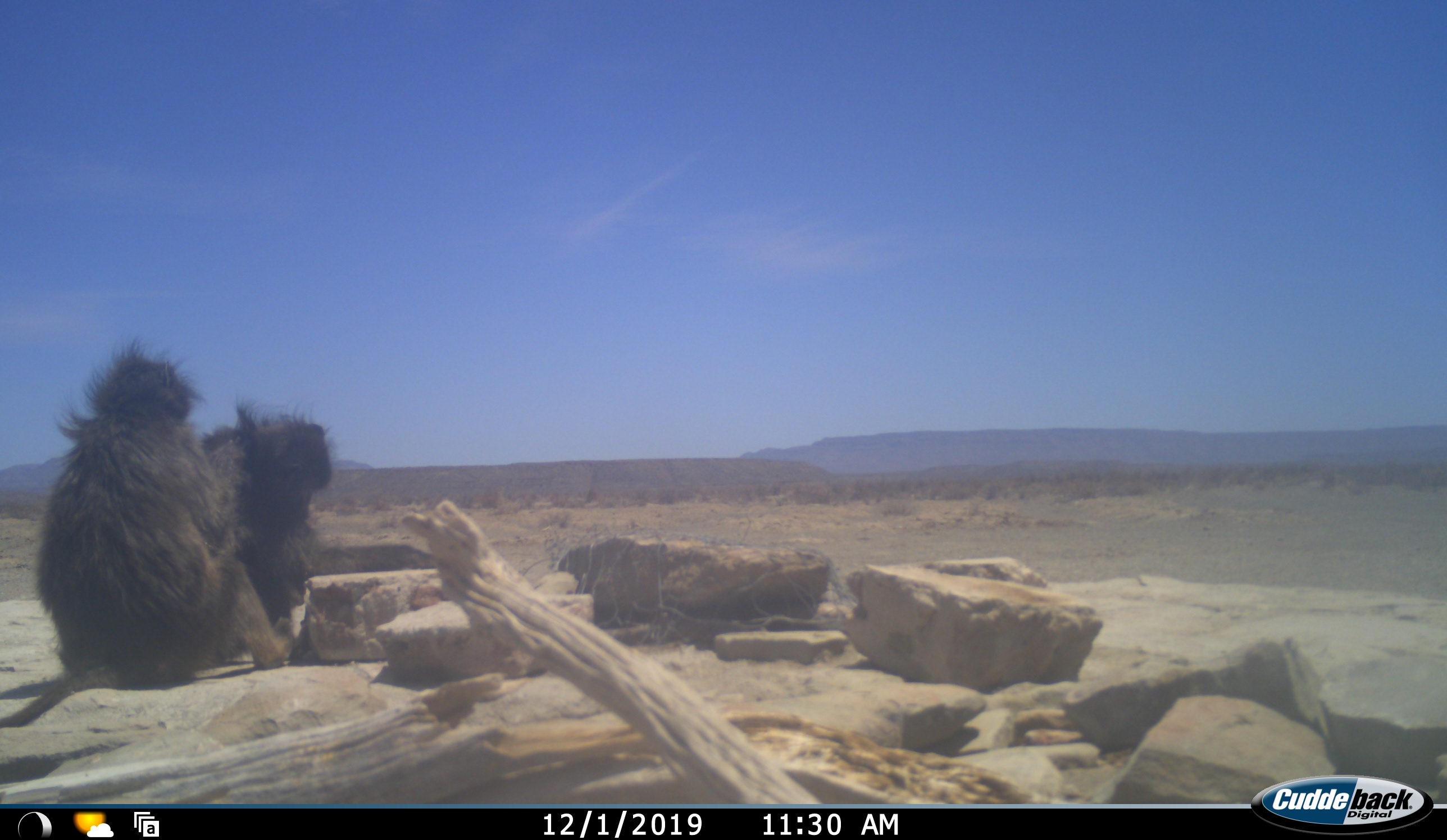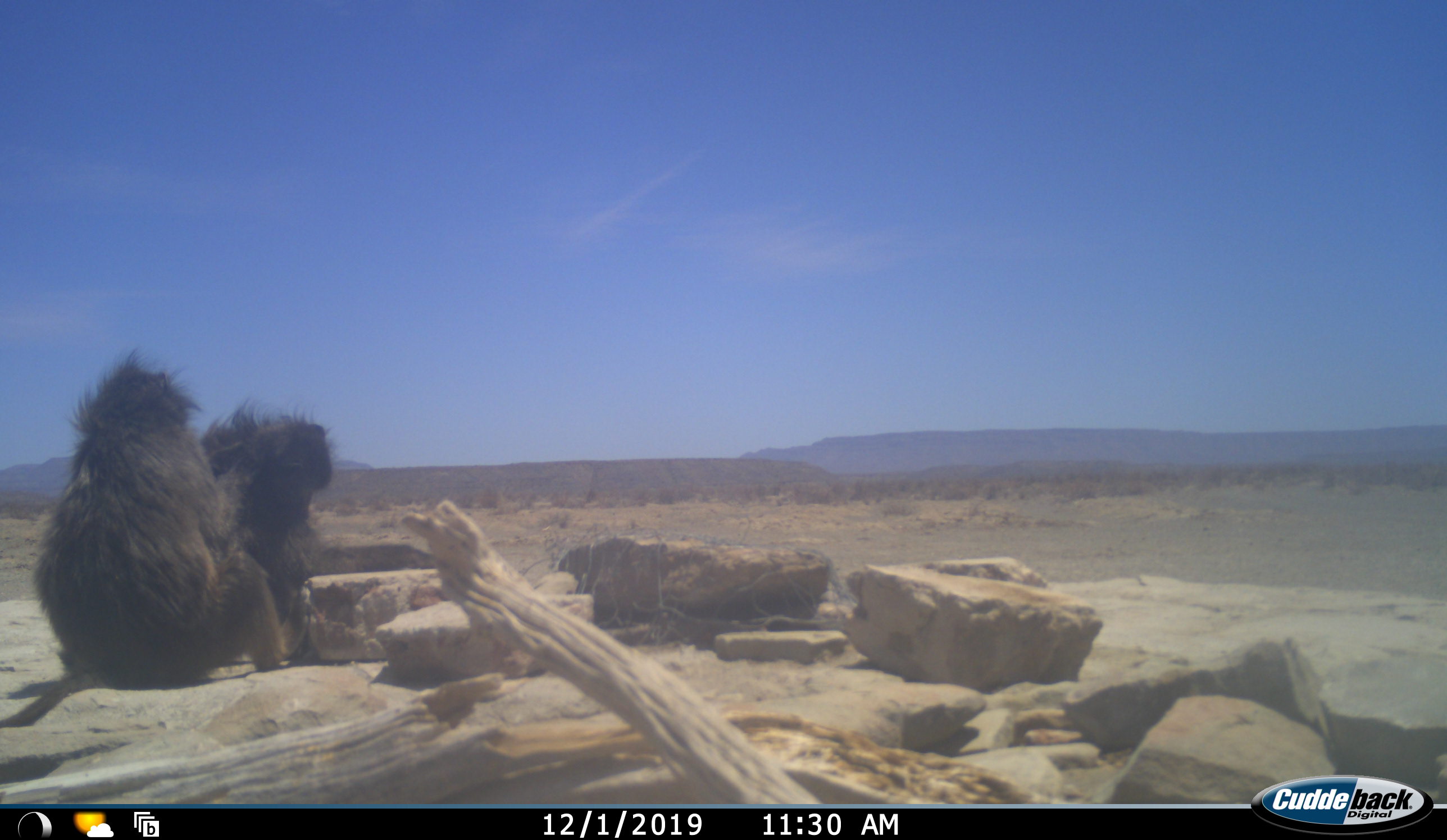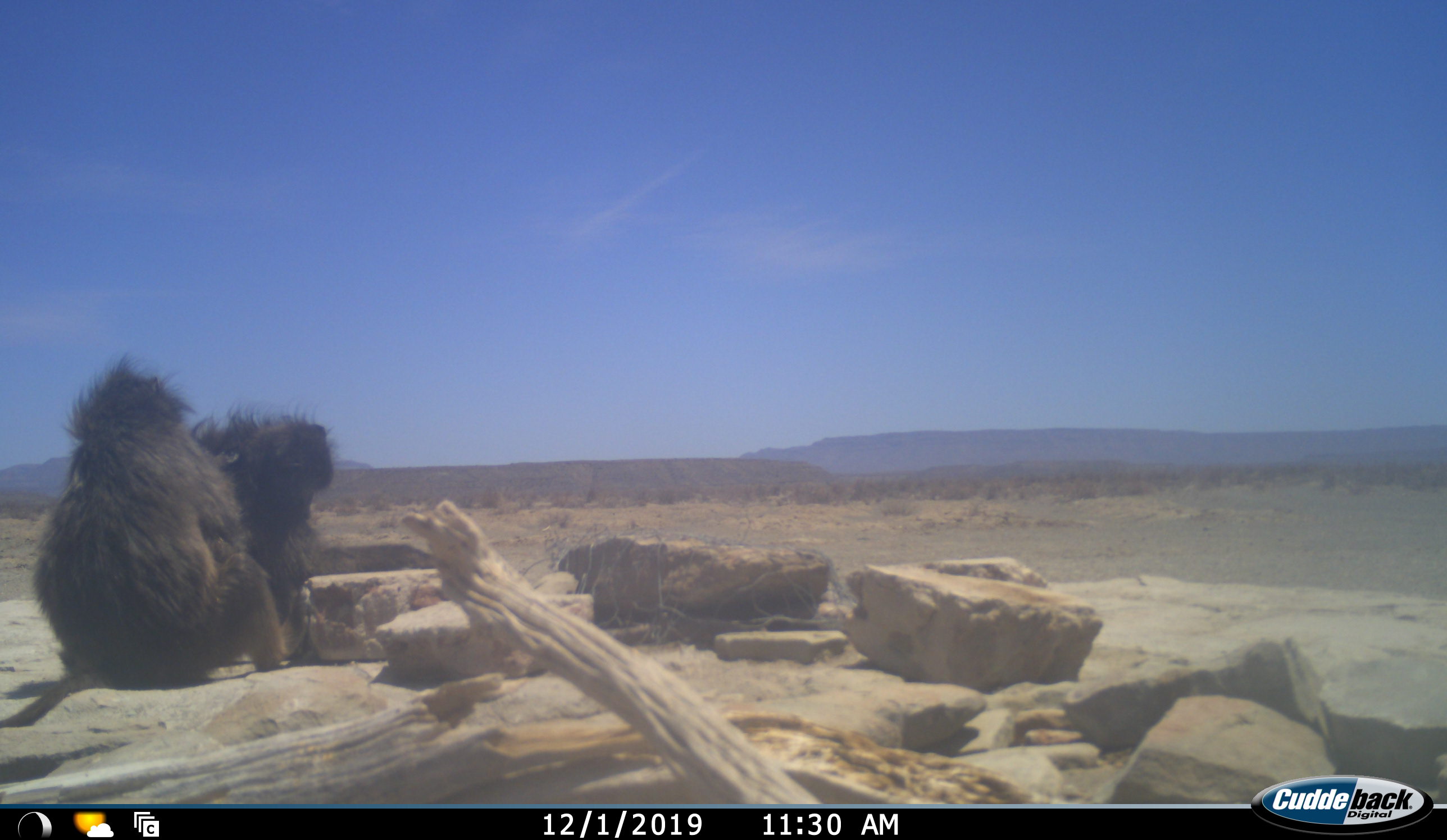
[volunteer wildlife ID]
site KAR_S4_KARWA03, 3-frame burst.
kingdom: Animalia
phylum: Chordata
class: Mammalia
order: Primates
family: Cercopithecidae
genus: Papio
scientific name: Papio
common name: baboon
Baboon (Papio), count 2. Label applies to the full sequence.